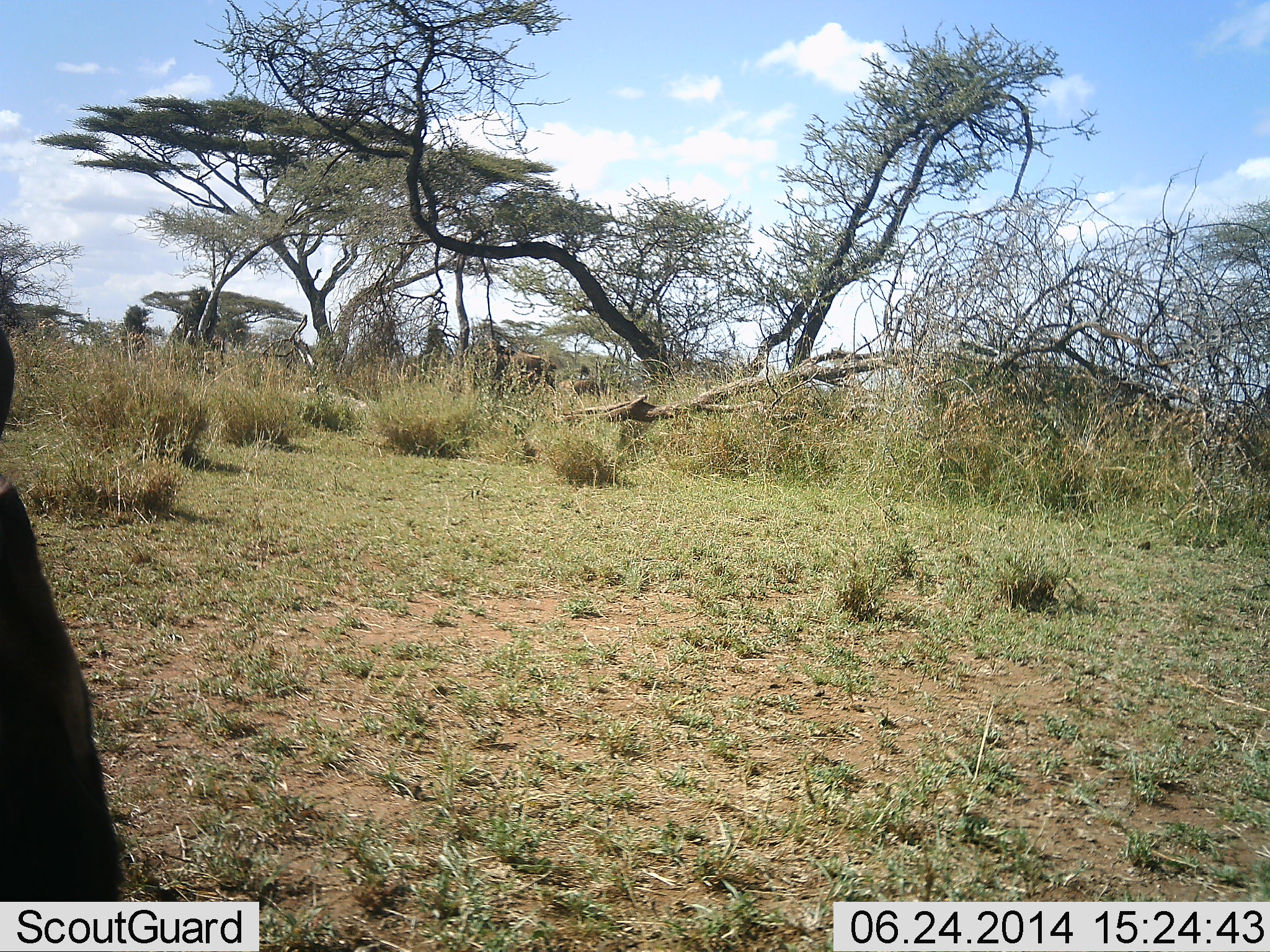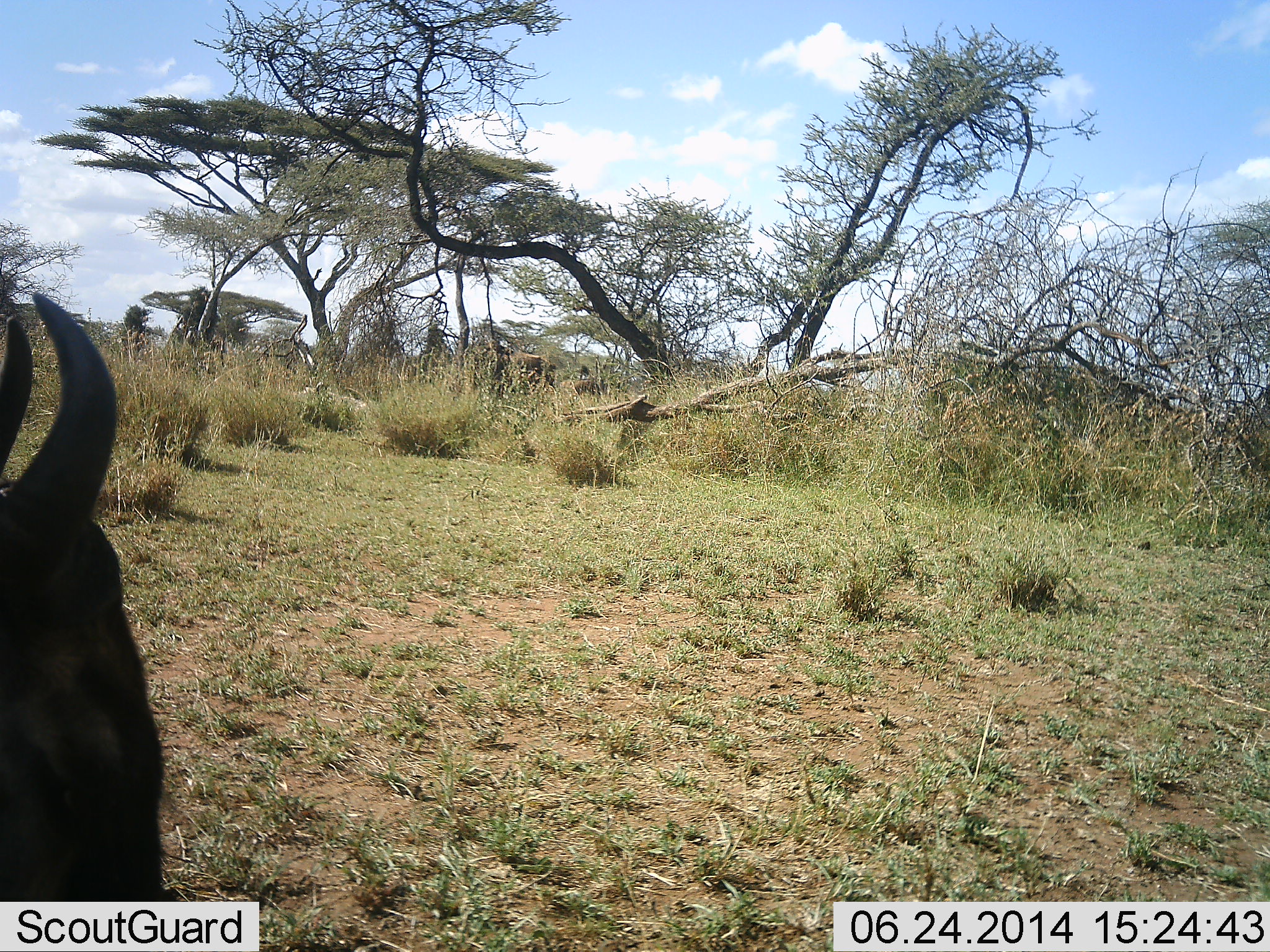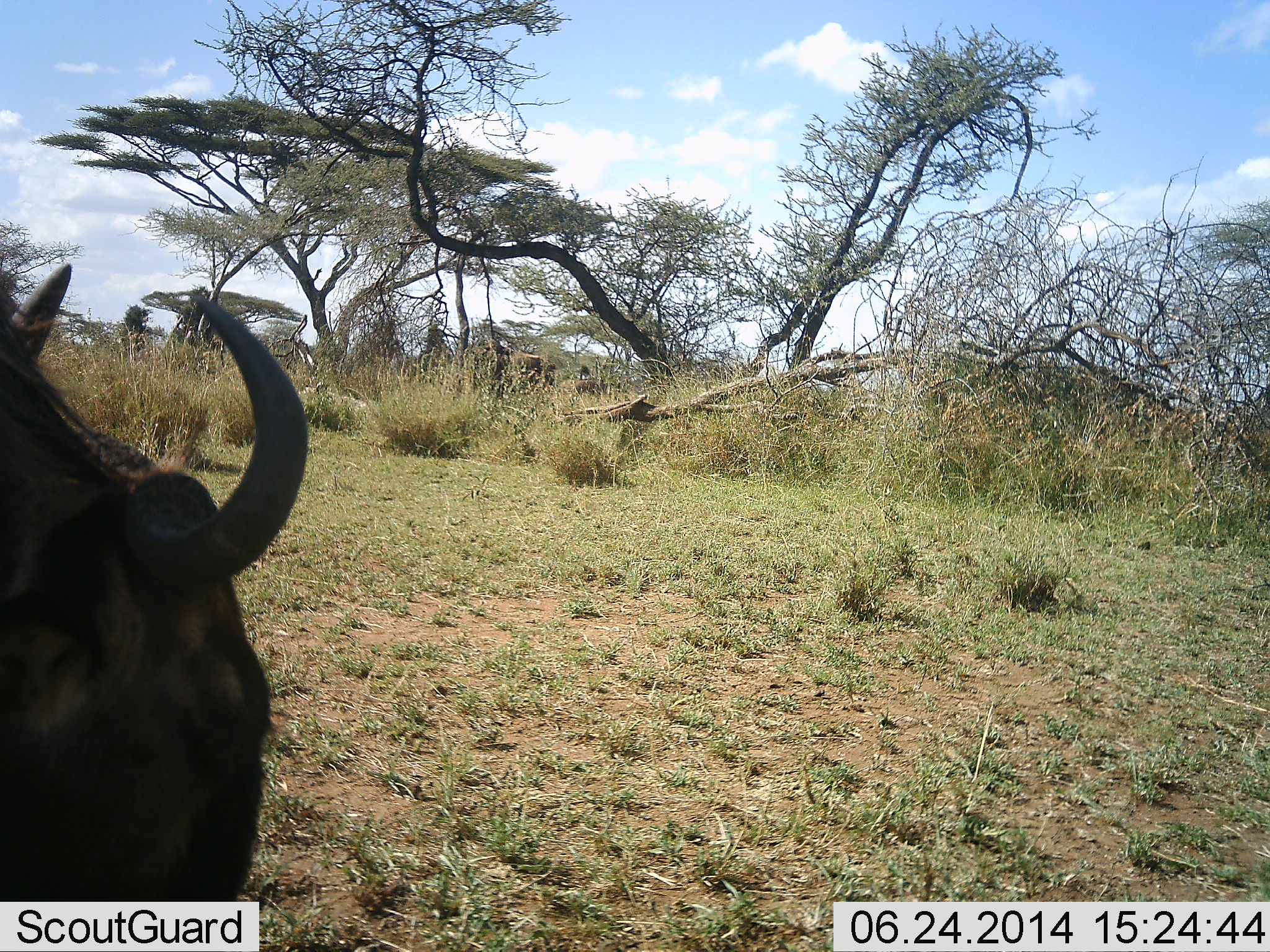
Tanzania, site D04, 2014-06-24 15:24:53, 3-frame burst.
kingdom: Animalia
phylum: Chordata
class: Mammalia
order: Artiodactyla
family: Bovidae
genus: Connochaetes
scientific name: Connochaetes taurinus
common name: blue wildebeest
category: wildebeest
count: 1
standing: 60%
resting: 0%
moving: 50%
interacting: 0%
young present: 0%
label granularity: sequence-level